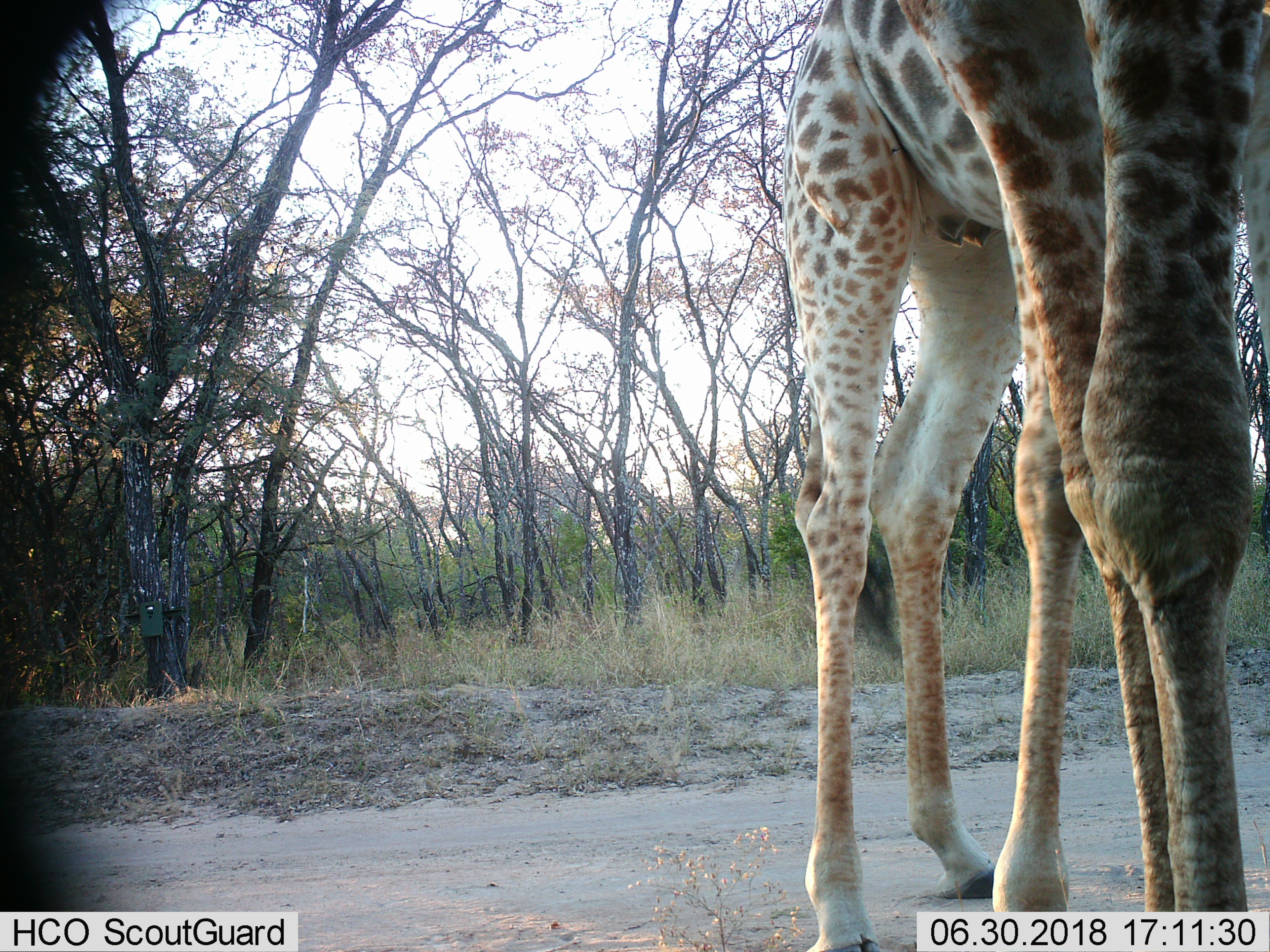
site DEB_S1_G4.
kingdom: Animalia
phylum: Chordata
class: Mammalia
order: Artiodactyla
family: Giraffidae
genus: Giraffa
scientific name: Giraffa camelopardalis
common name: giraffe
Giraffe (Giraffa camelopardalis), count 2. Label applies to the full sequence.